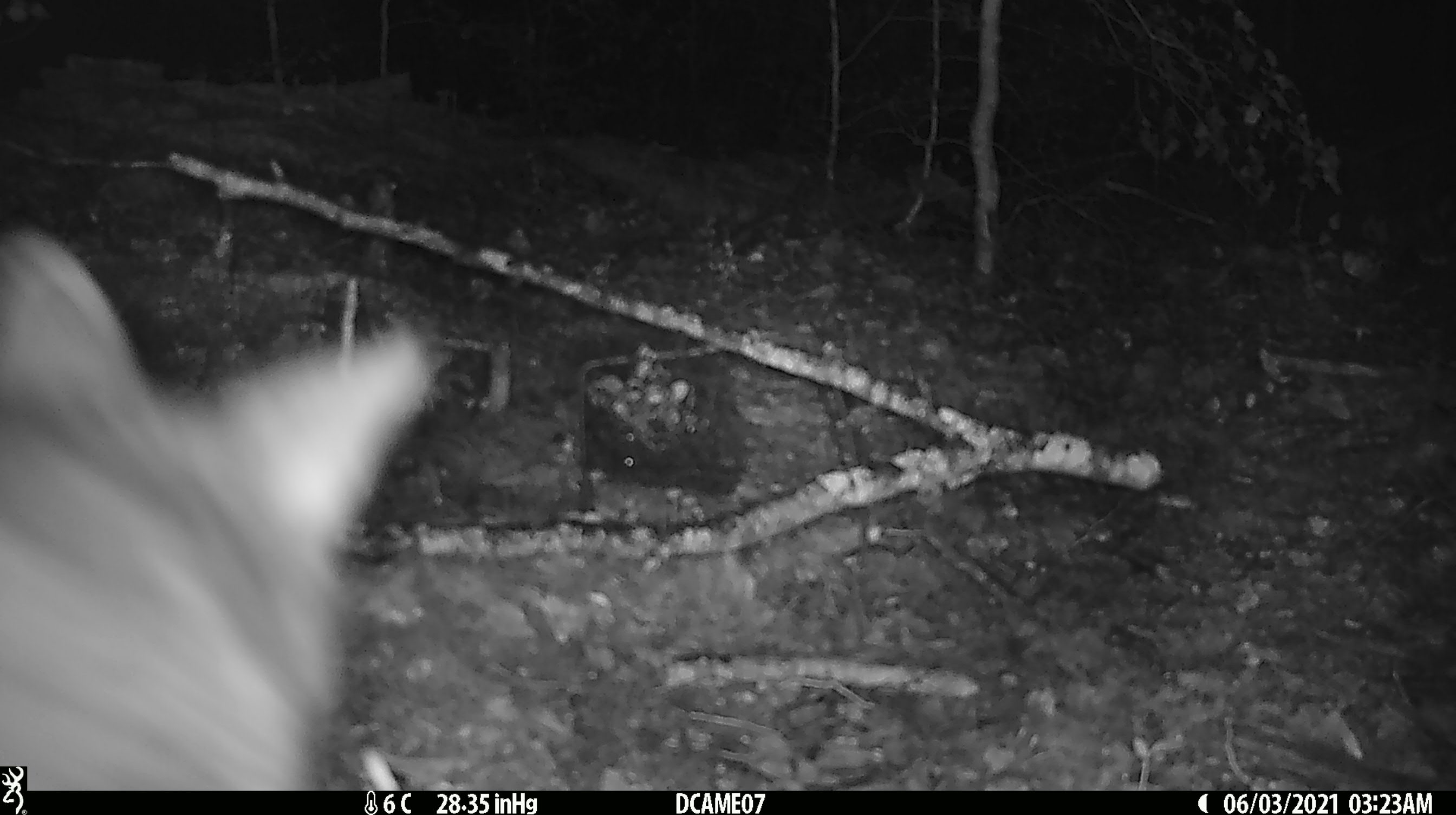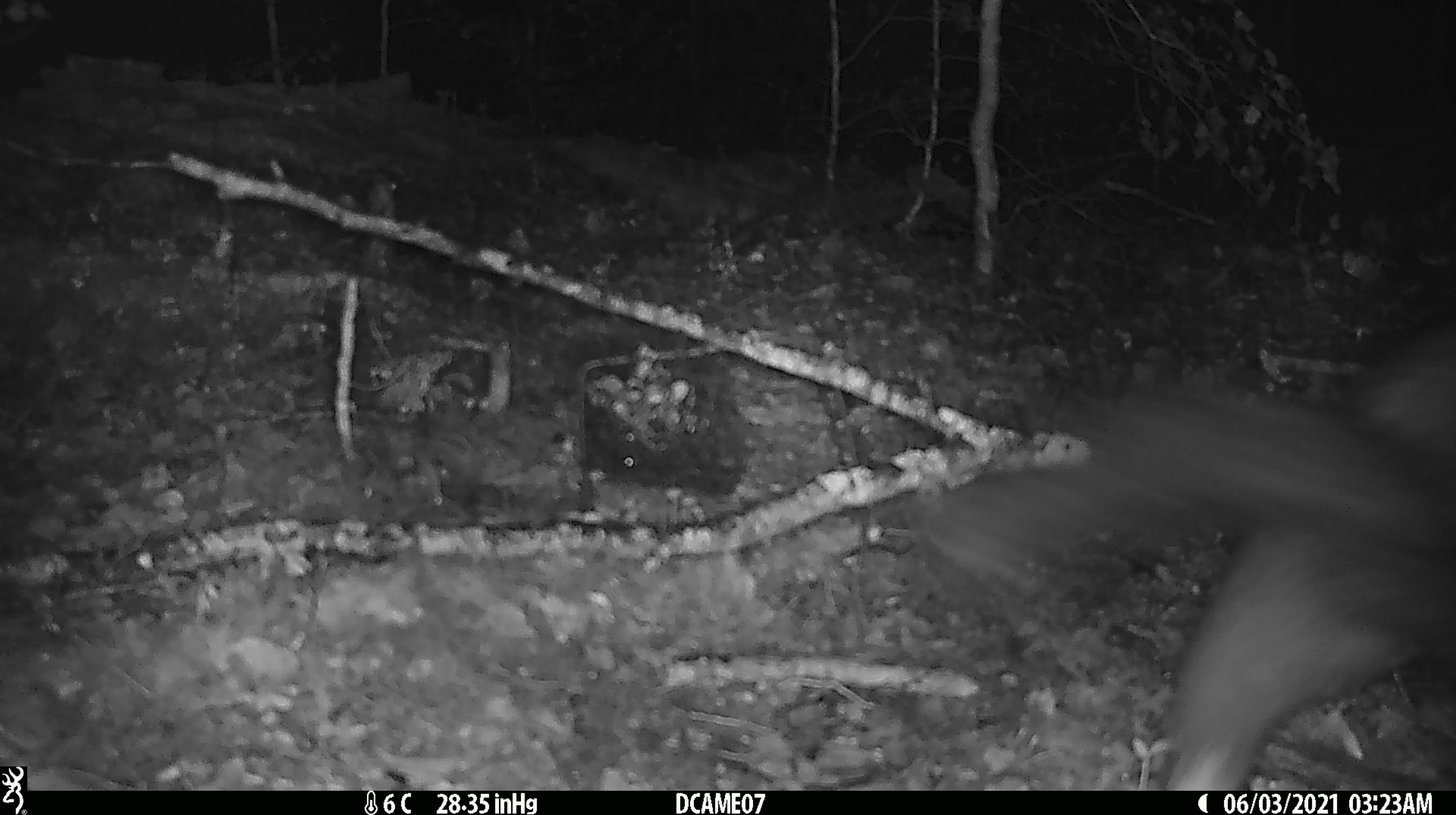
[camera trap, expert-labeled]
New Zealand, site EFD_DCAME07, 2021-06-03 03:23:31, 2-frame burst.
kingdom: Animalia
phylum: Chordata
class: Mammalia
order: Diprotodontia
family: Phalangeridae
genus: Trichosurus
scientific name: Trichosurus vulpecula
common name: common brushtail possum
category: possum